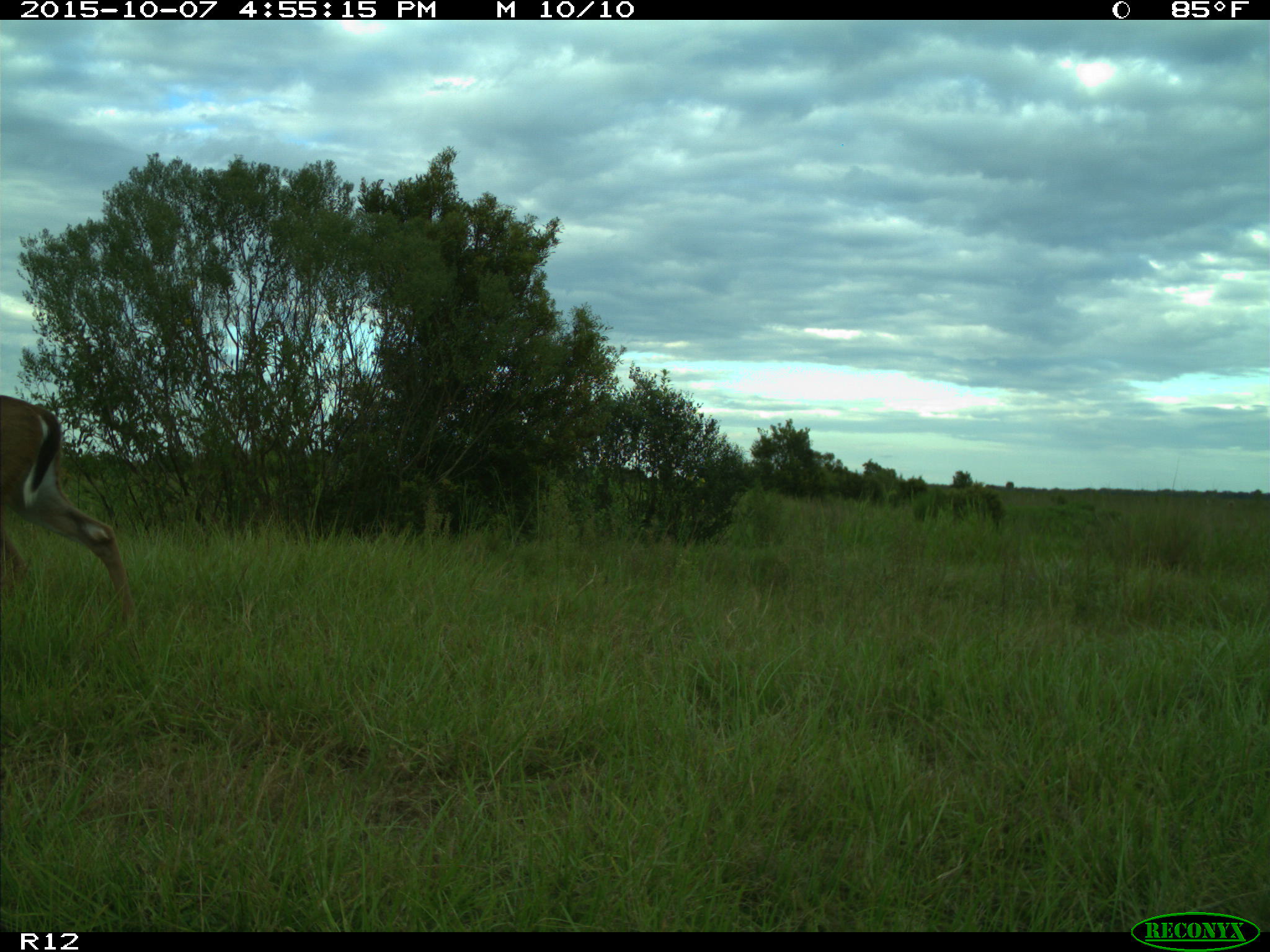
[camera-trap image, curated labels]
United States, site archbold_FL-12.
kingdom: Animalia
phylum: Chordata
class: Mammalia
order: Artiodactyla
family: Cervidae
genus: Odocoileus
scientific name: Odocoileus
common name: deer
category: unidentified deer